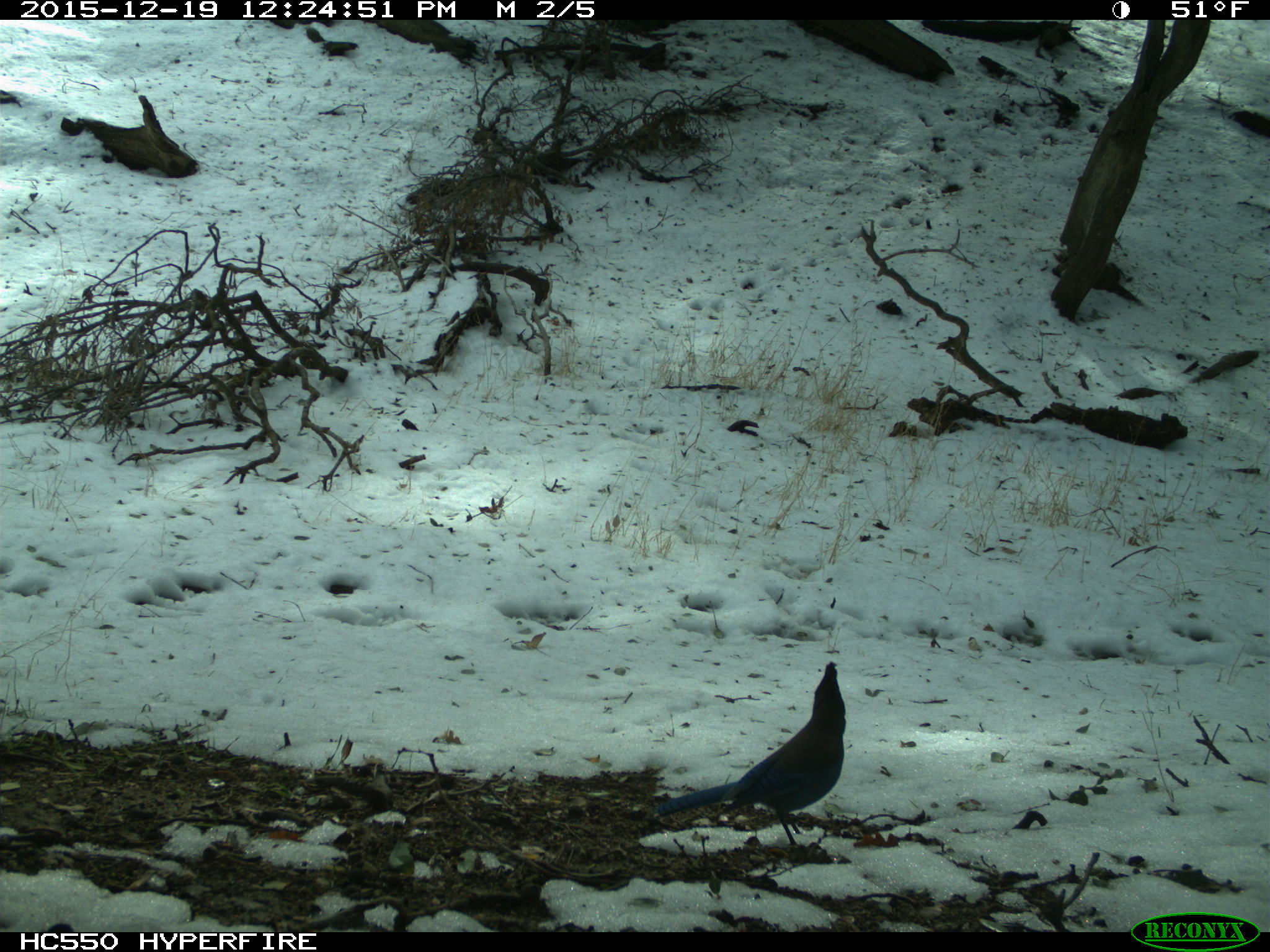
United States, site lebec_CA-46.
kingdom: Animalia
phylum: Chordata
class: Aves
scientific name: Aves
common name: birds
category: unidentified bird